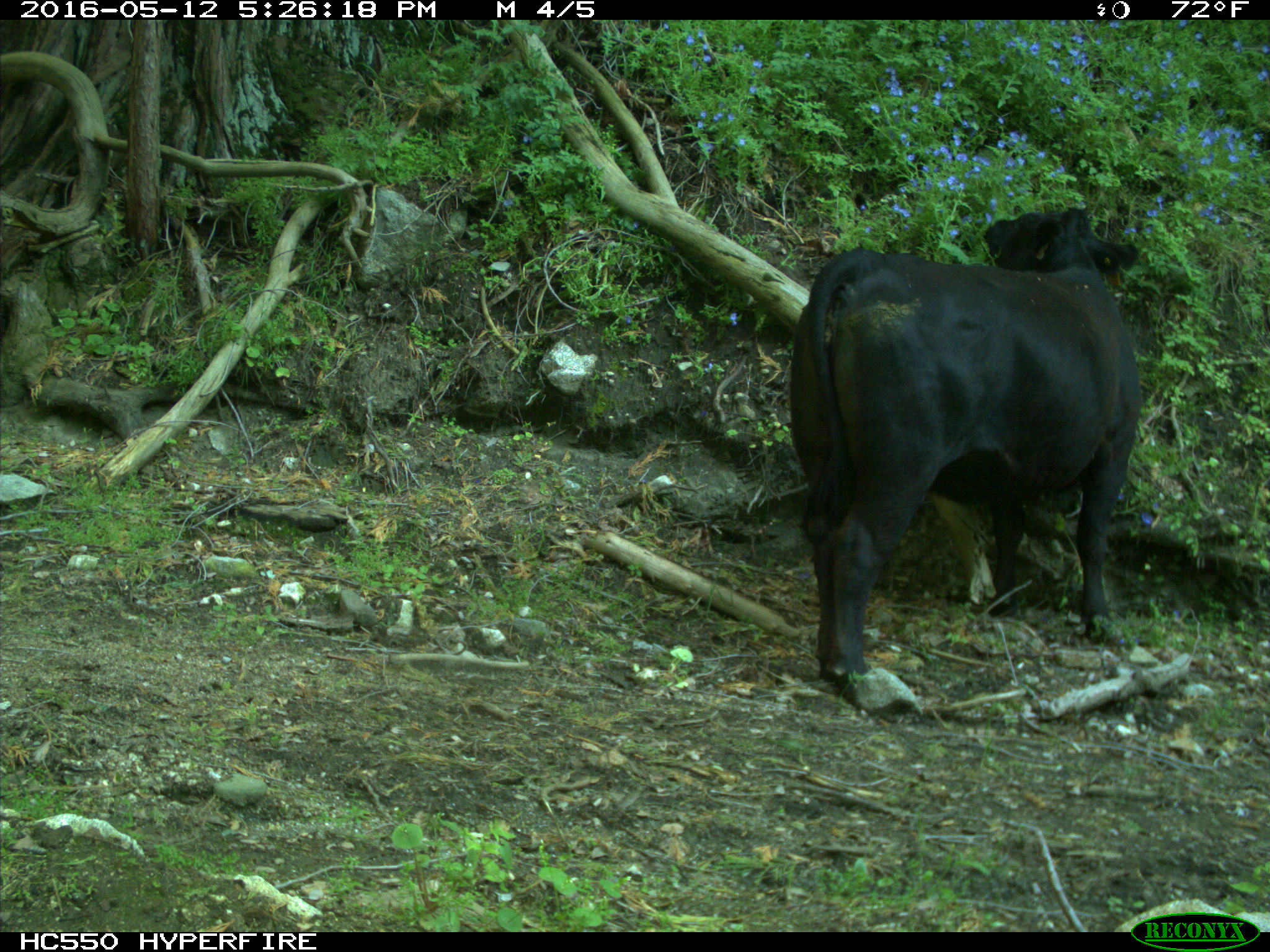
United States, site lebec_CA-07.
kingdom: Animalia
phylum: Chordata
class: Mammalia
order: Artiodactyla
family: Bovidae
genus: Bos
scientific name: Bos taurus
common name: domestic cow